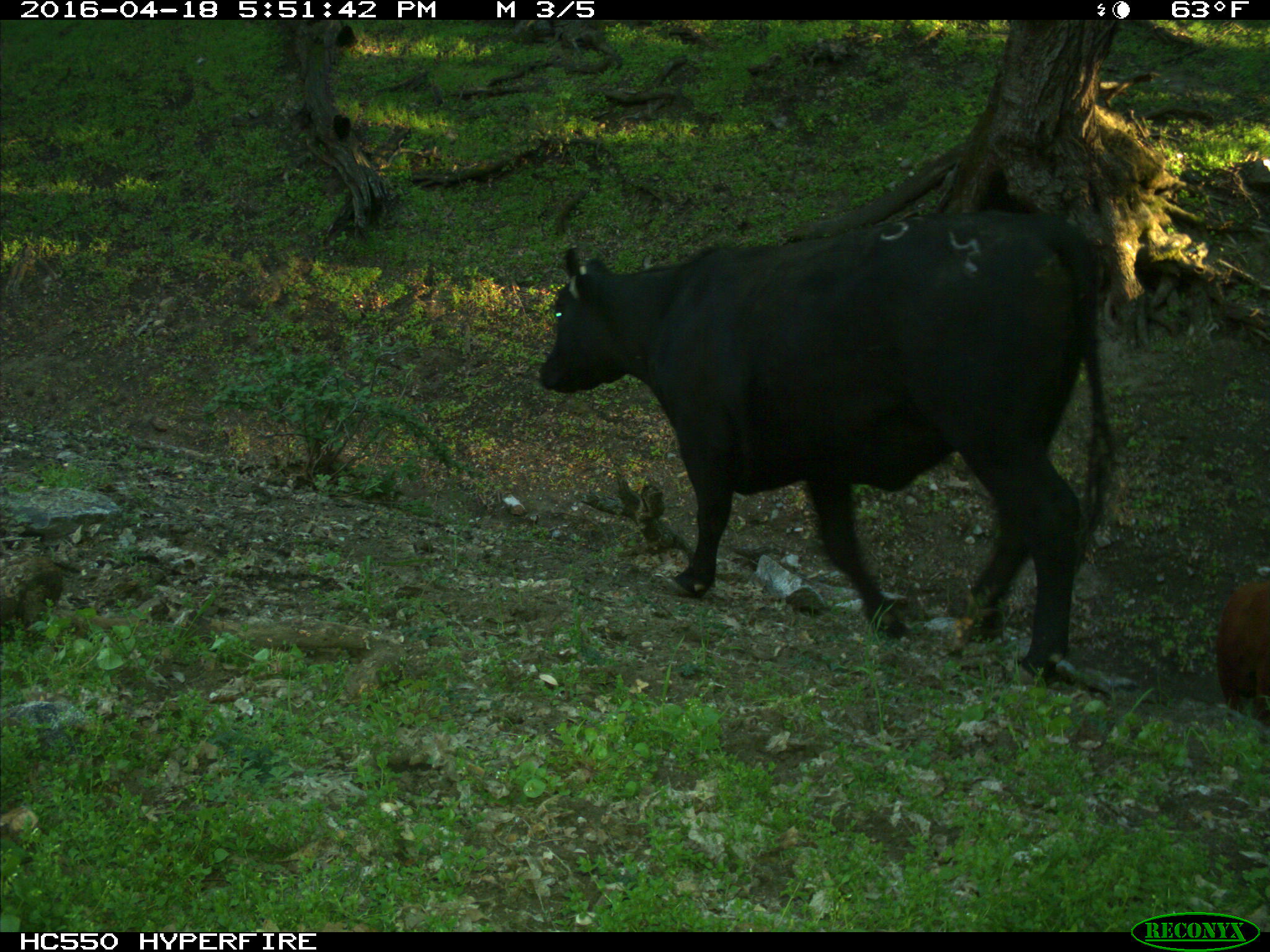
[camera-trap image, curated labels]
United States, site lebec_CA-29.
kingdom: Animalia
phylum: Chordata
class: Mammalia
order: Artiodactyla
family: Bovidae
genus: Bos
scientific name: Bos taurus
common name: domestic cow